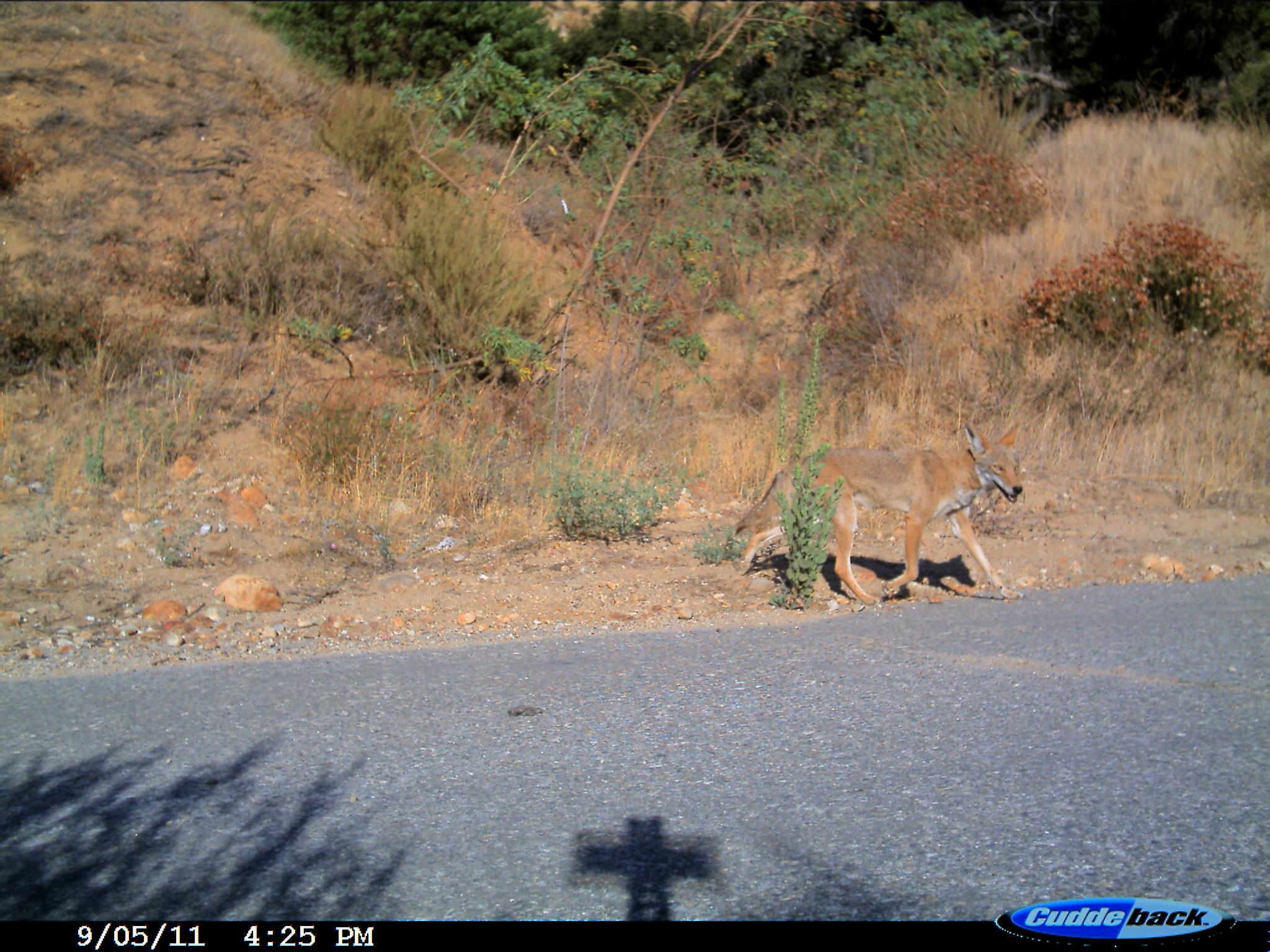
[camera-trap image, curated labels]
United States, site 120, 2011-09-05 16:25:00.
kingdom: Animalia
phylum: Chordata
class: Mammalia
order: Carnivora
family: Canidae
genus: Canis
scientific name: Canis latrans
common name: coyote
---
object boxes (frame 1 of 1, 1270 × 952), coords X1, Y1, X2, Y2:
coyote: 722, 417, 1035, 619